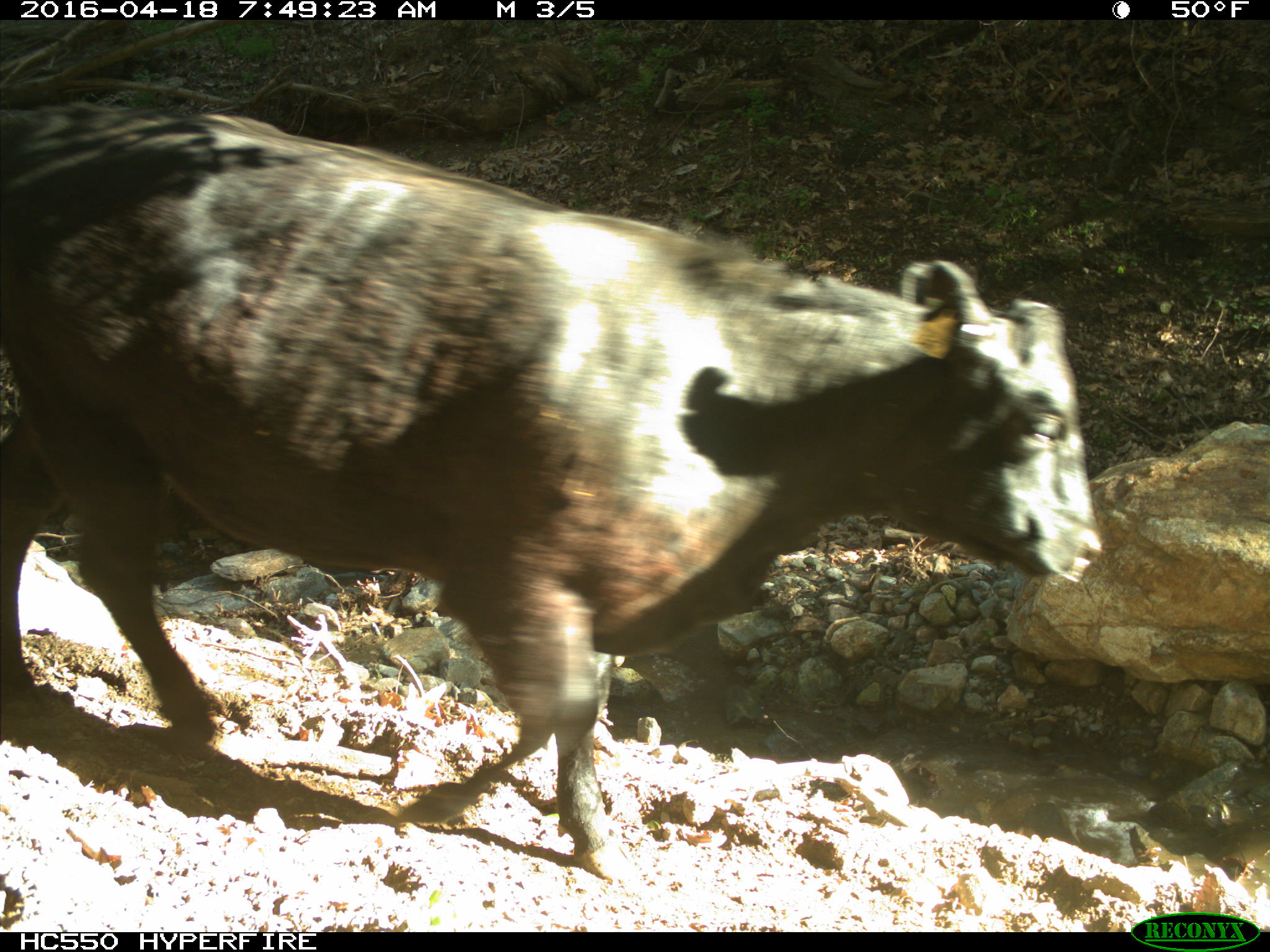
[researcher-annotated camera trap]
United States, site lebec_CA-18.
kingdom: Animalia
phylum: Chordata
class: Mammalia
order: Artiodactyla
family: Bovidae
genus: Bos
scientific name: Bos taurus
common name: domestic cow